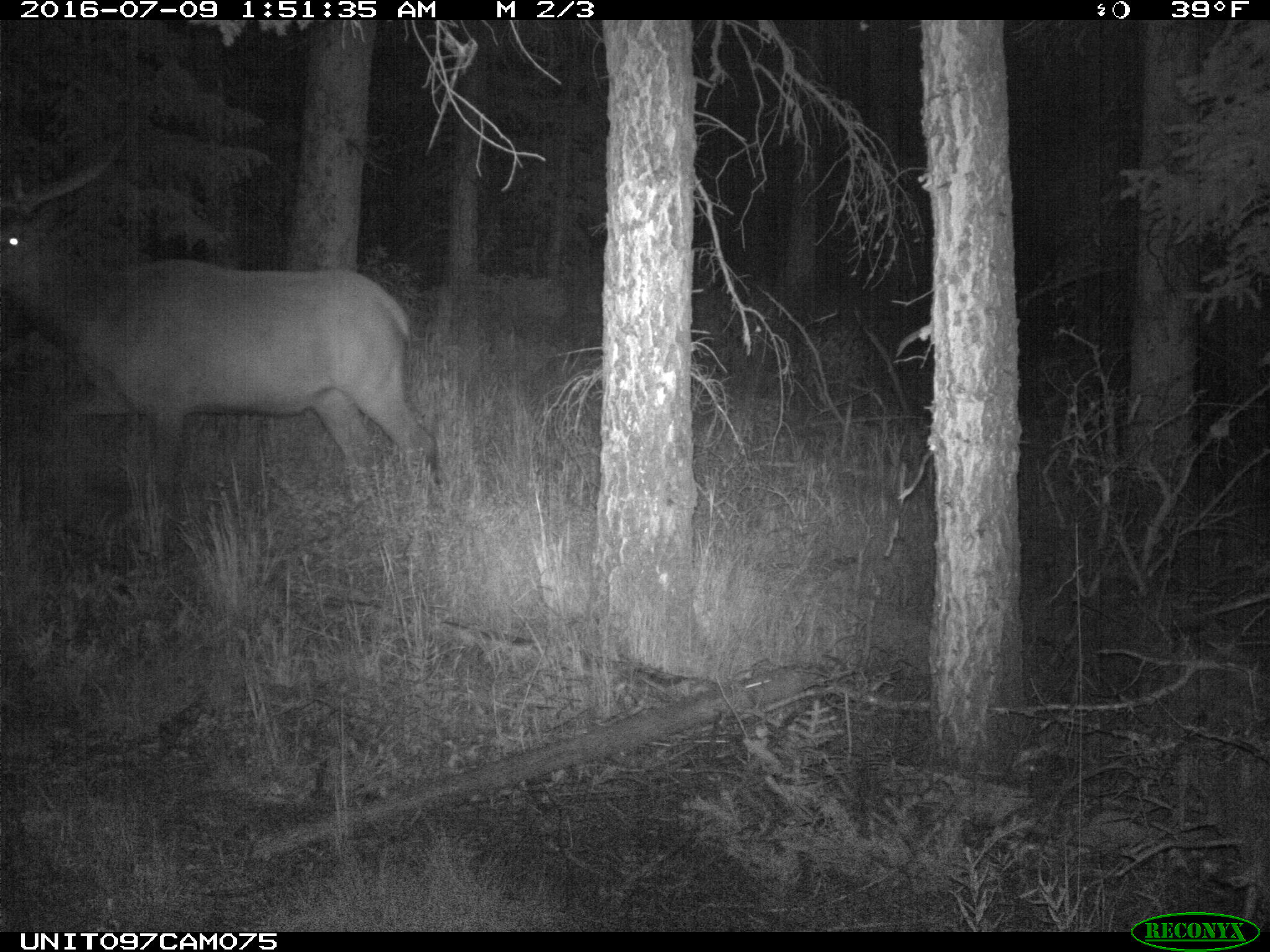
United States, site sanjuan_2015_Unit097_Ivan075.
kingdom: Animalia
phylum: Chordata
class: Mammalia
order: Artiodactyla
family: Cervidae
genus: Cervus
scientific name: Cervus elaphus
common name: red deer